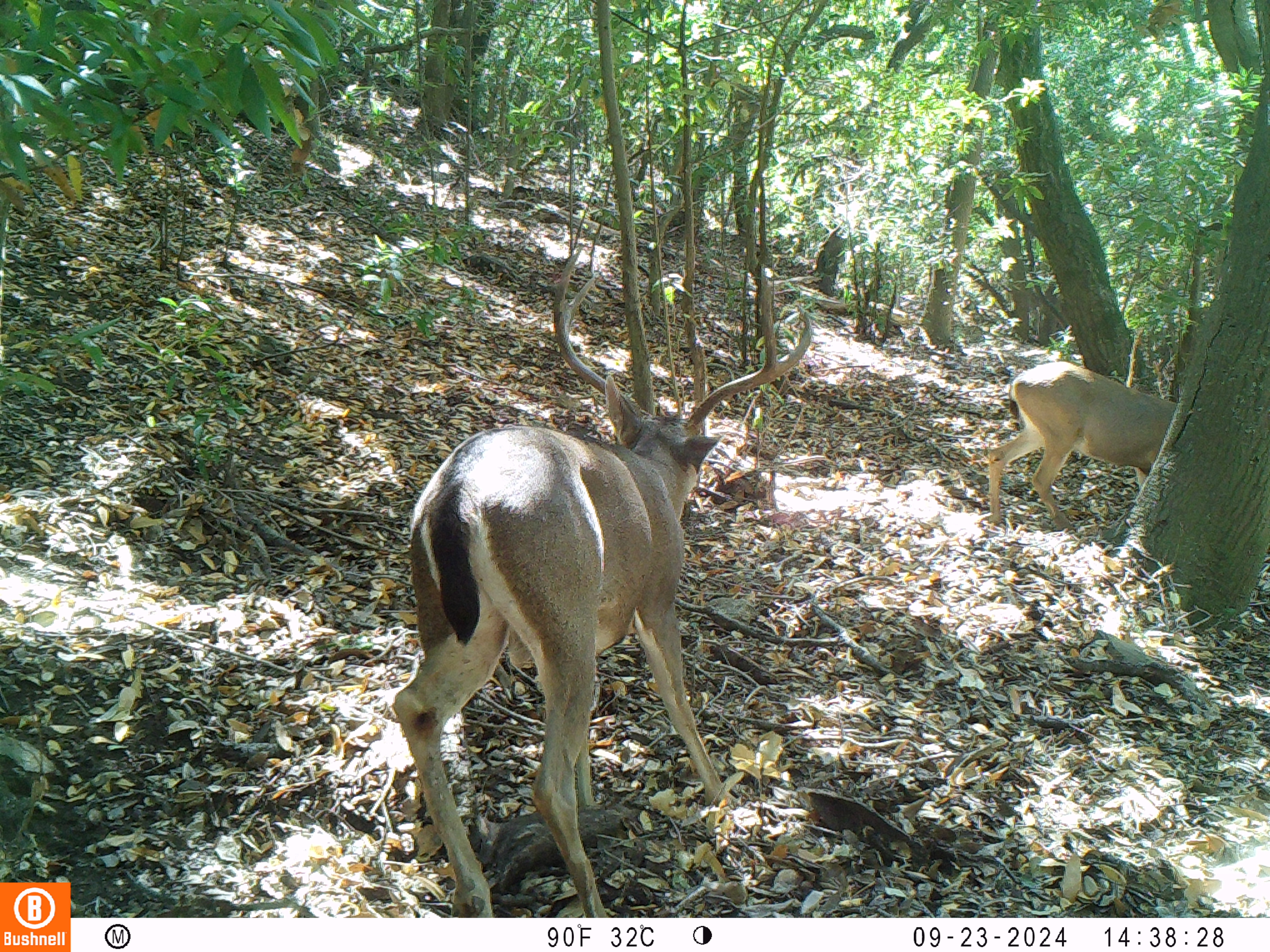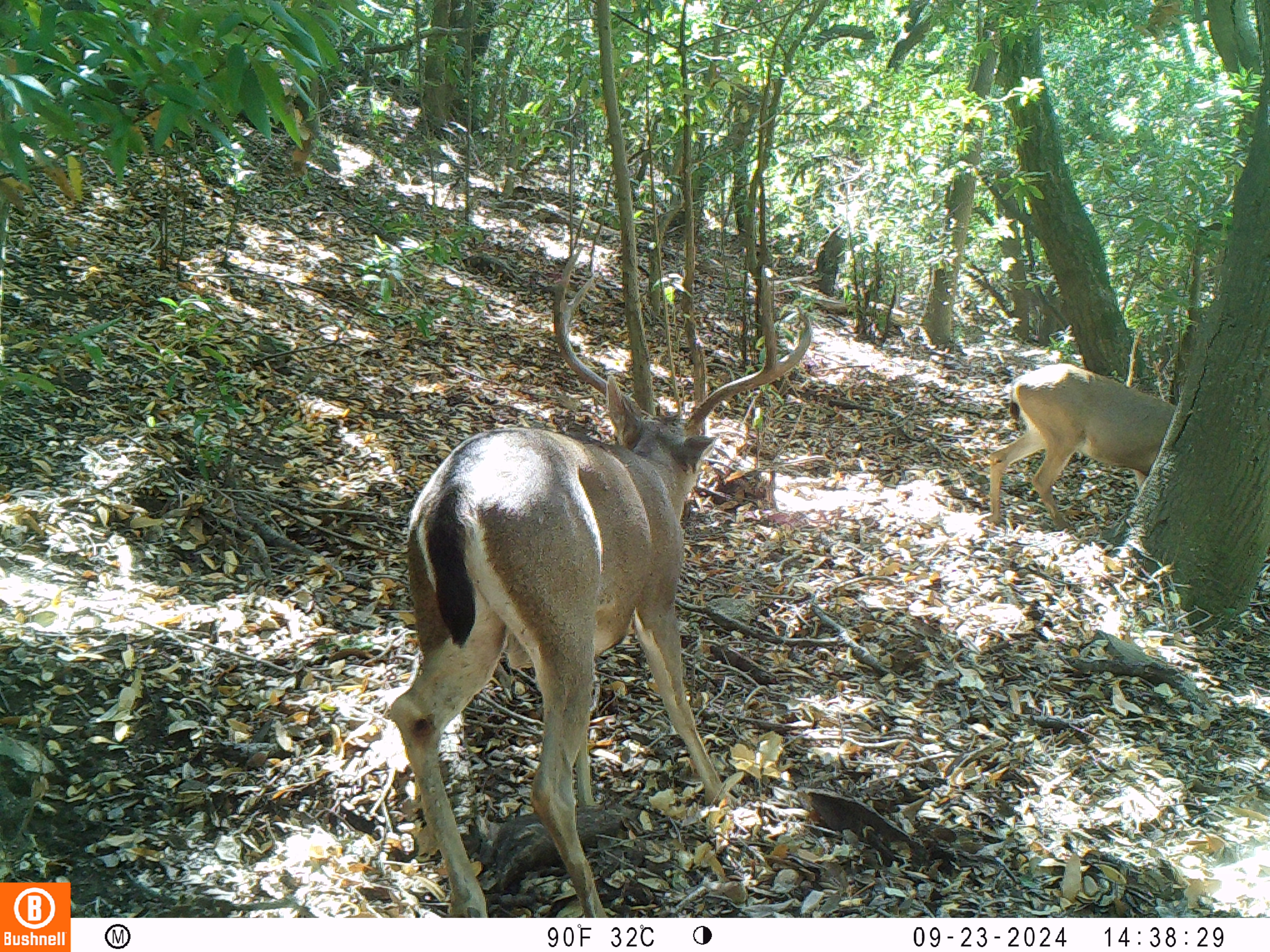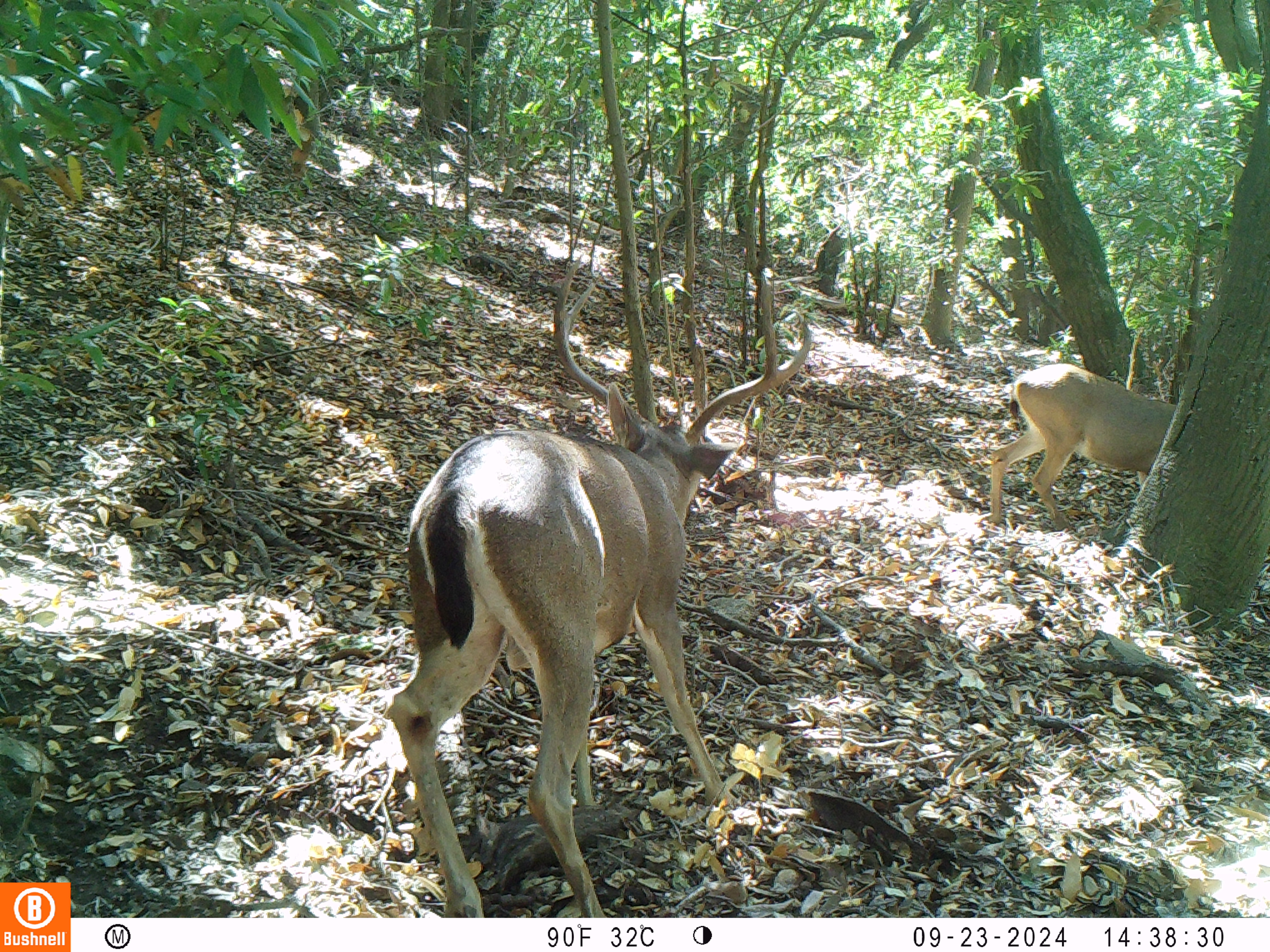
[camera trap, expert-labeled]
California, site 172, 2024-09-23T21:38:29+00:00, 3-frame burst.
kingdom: Animalia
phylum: Chordata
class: Mammalia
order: Artiodactyla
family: Cervidae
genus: Odocoileus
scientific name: Odocoileus hemionus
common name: mule deer